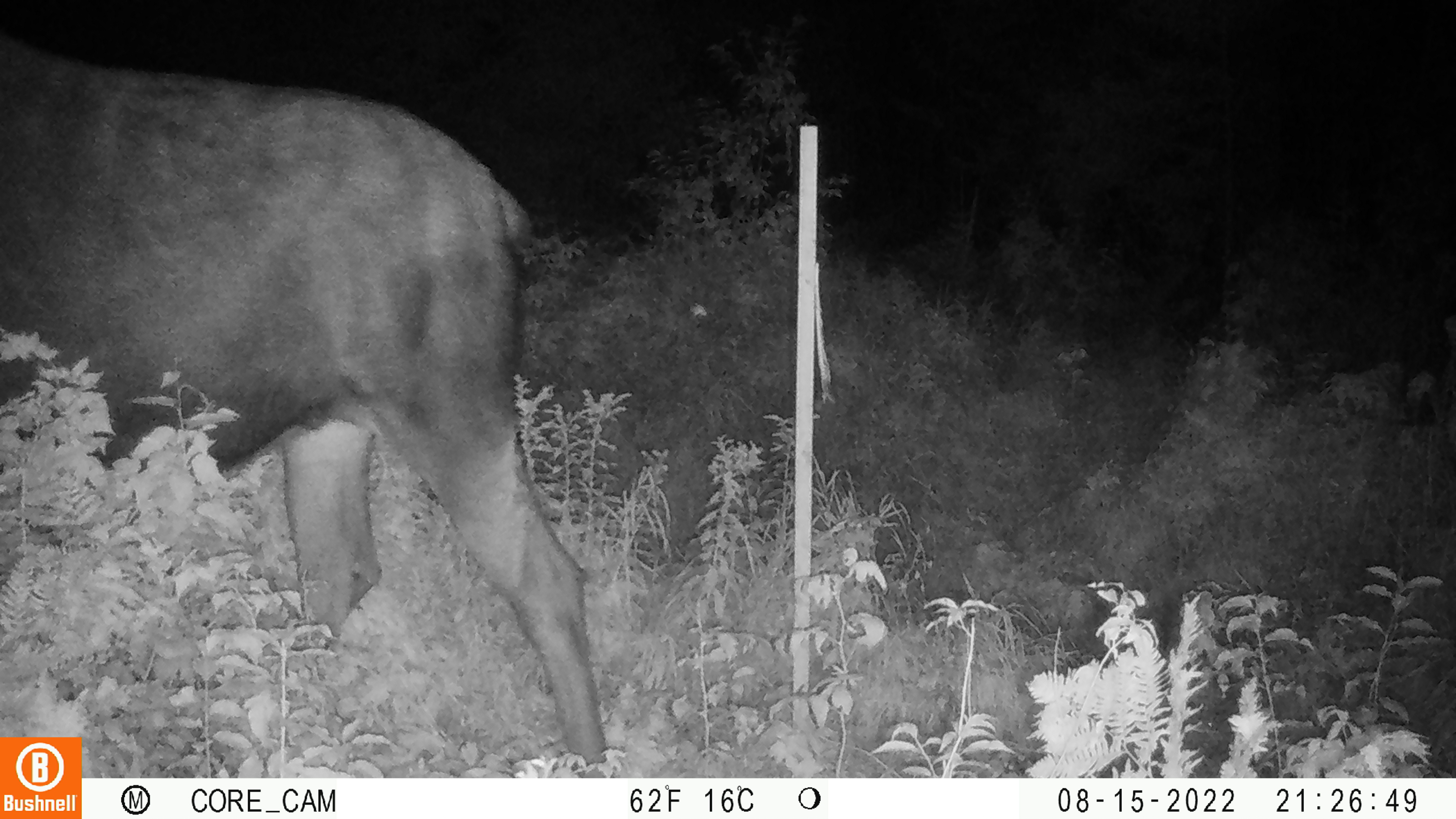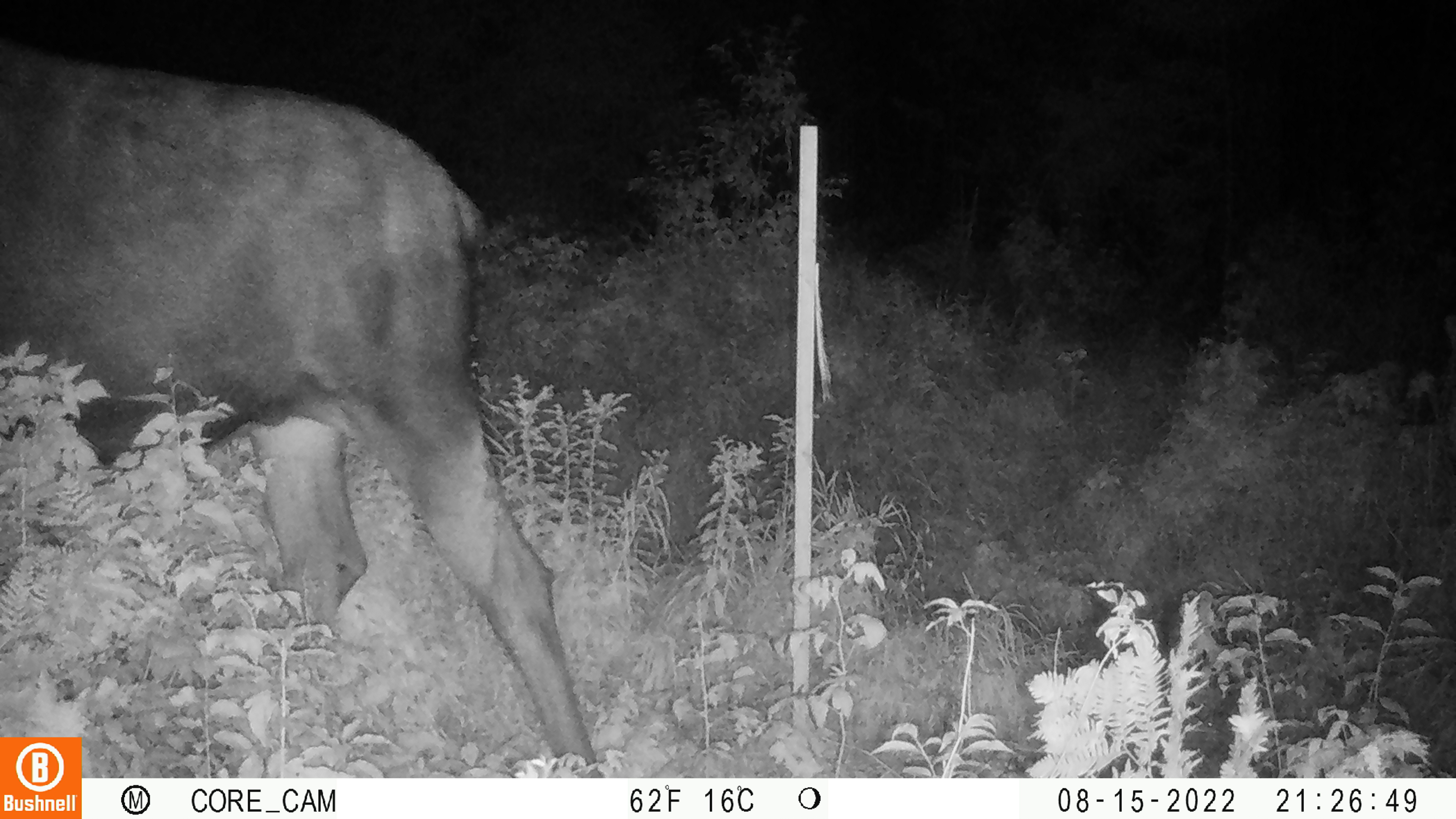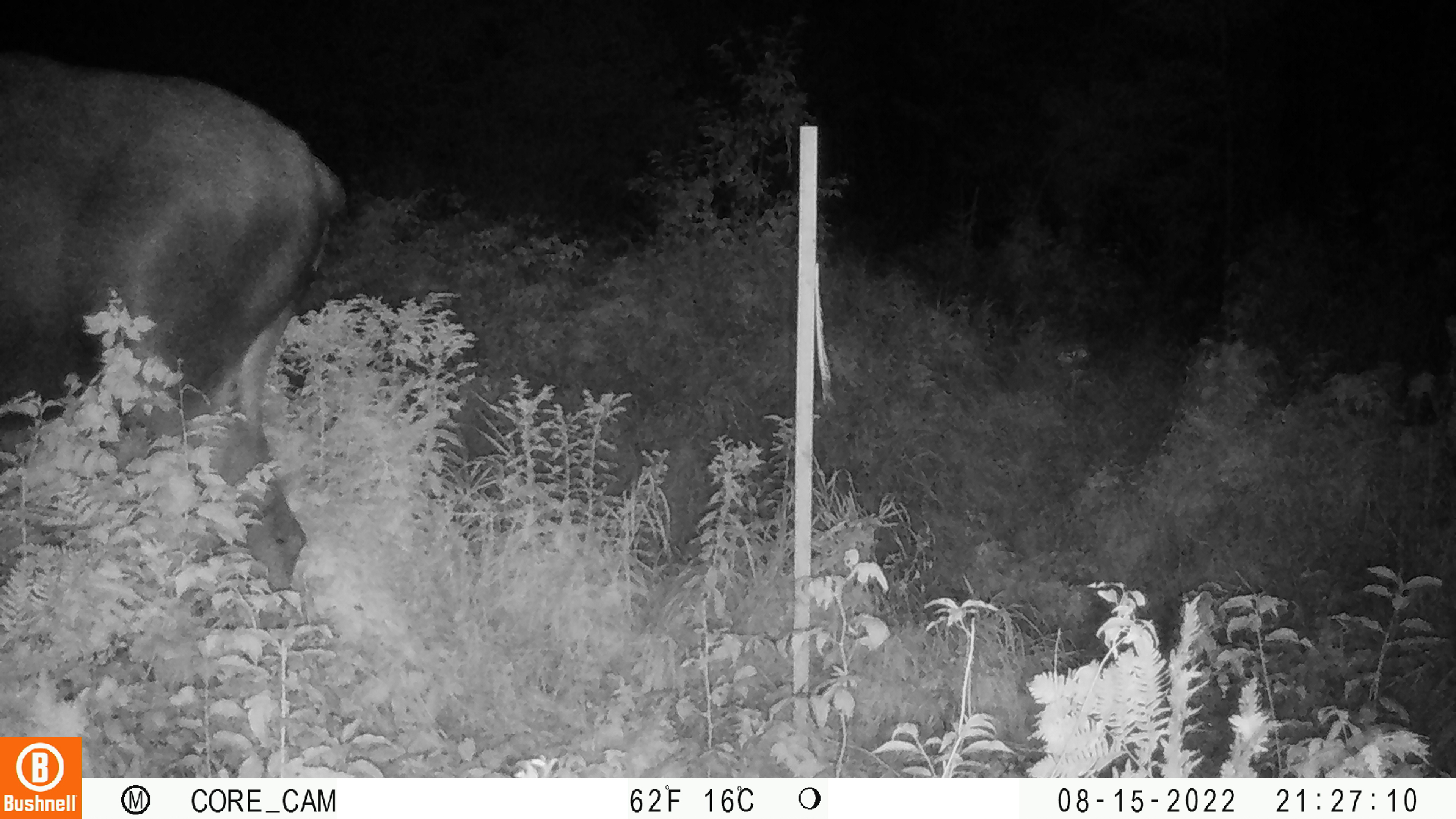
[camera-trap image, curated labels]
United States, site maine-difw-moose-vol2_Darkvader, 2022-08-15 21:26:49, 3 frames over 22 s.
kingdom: Animalia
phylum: Chordata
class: Mammalia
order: Artiodactyla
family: Cervidae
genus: Alces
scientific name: Alces alces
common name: moose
Moose (Alces alces).